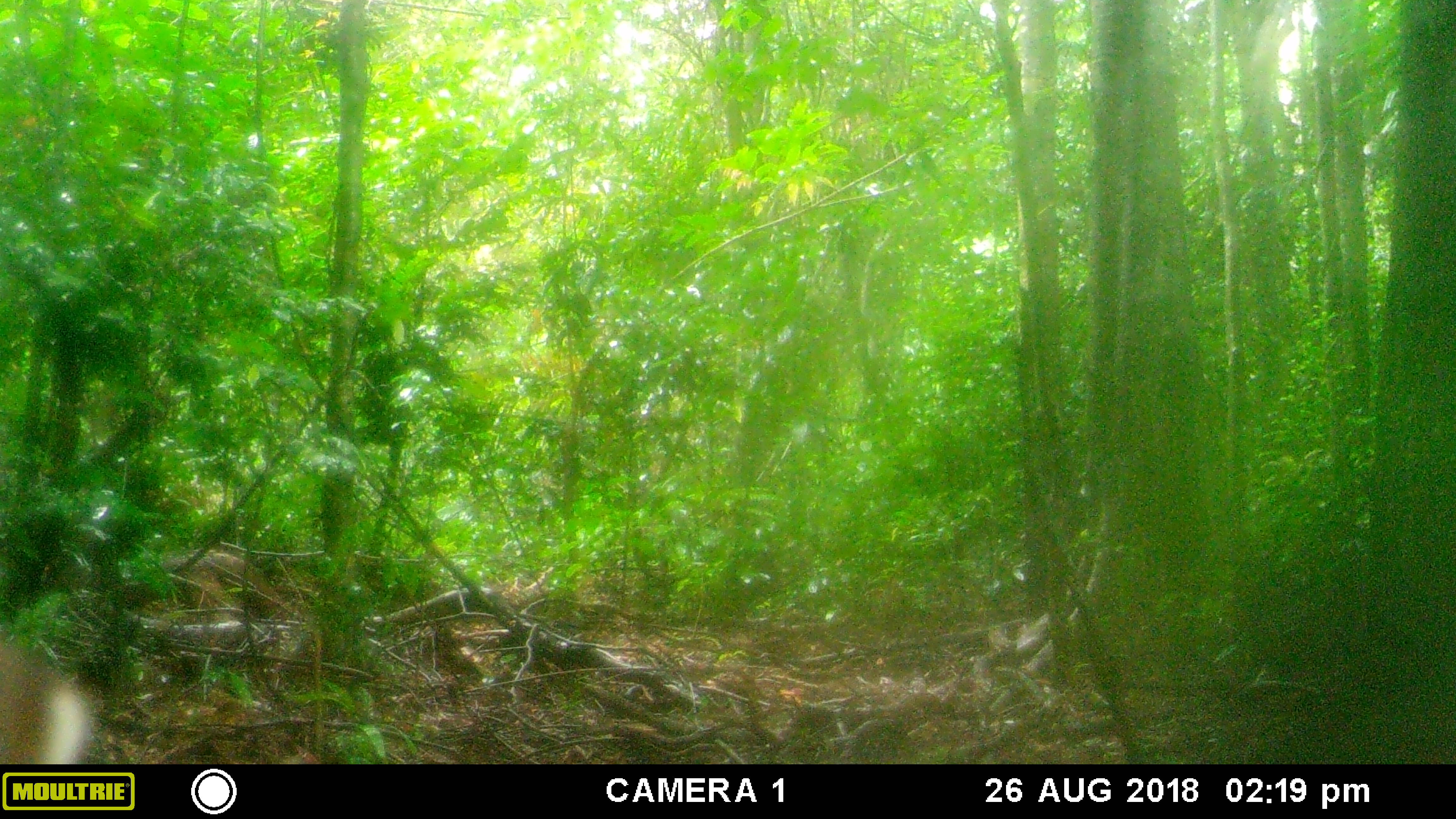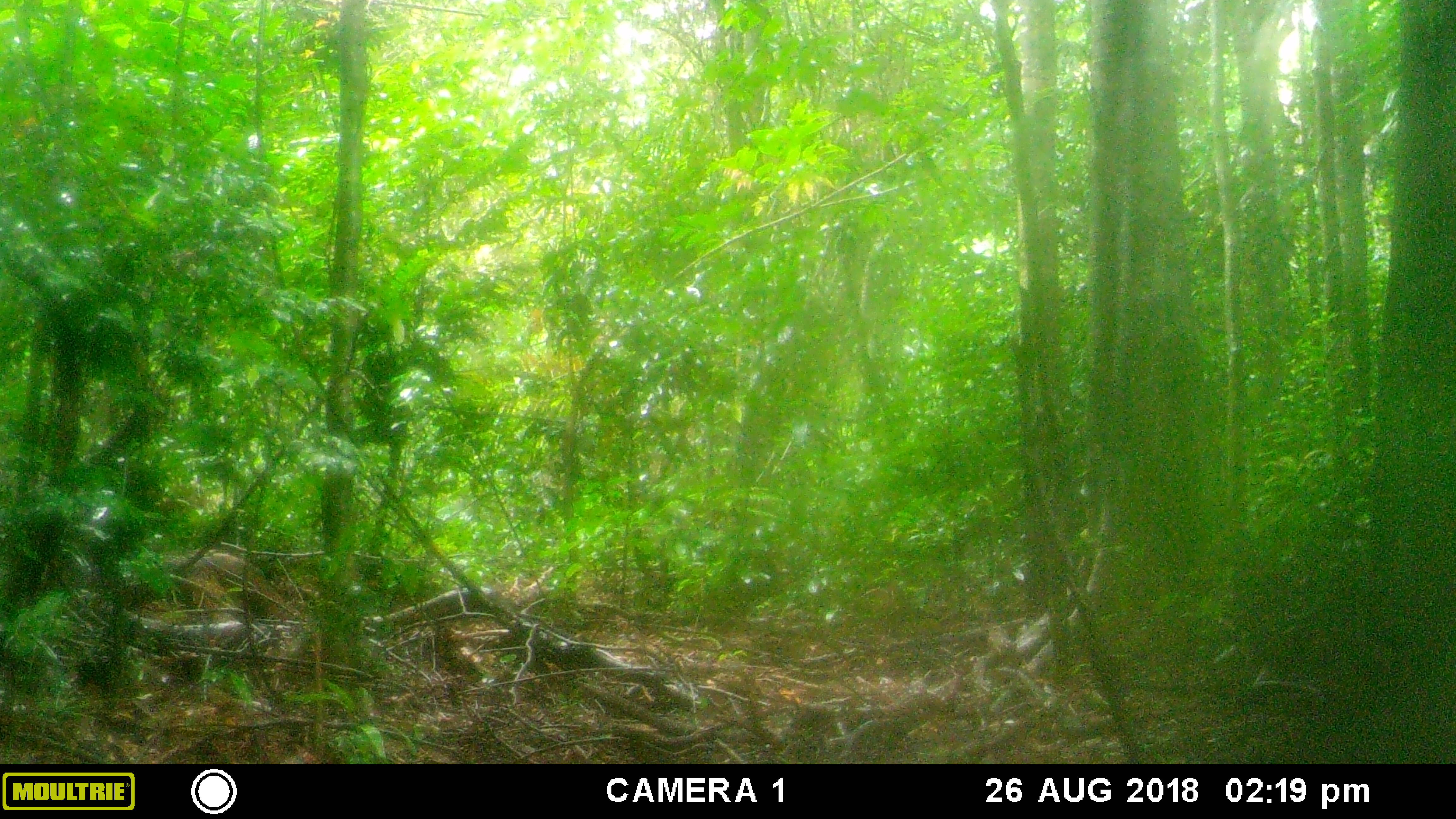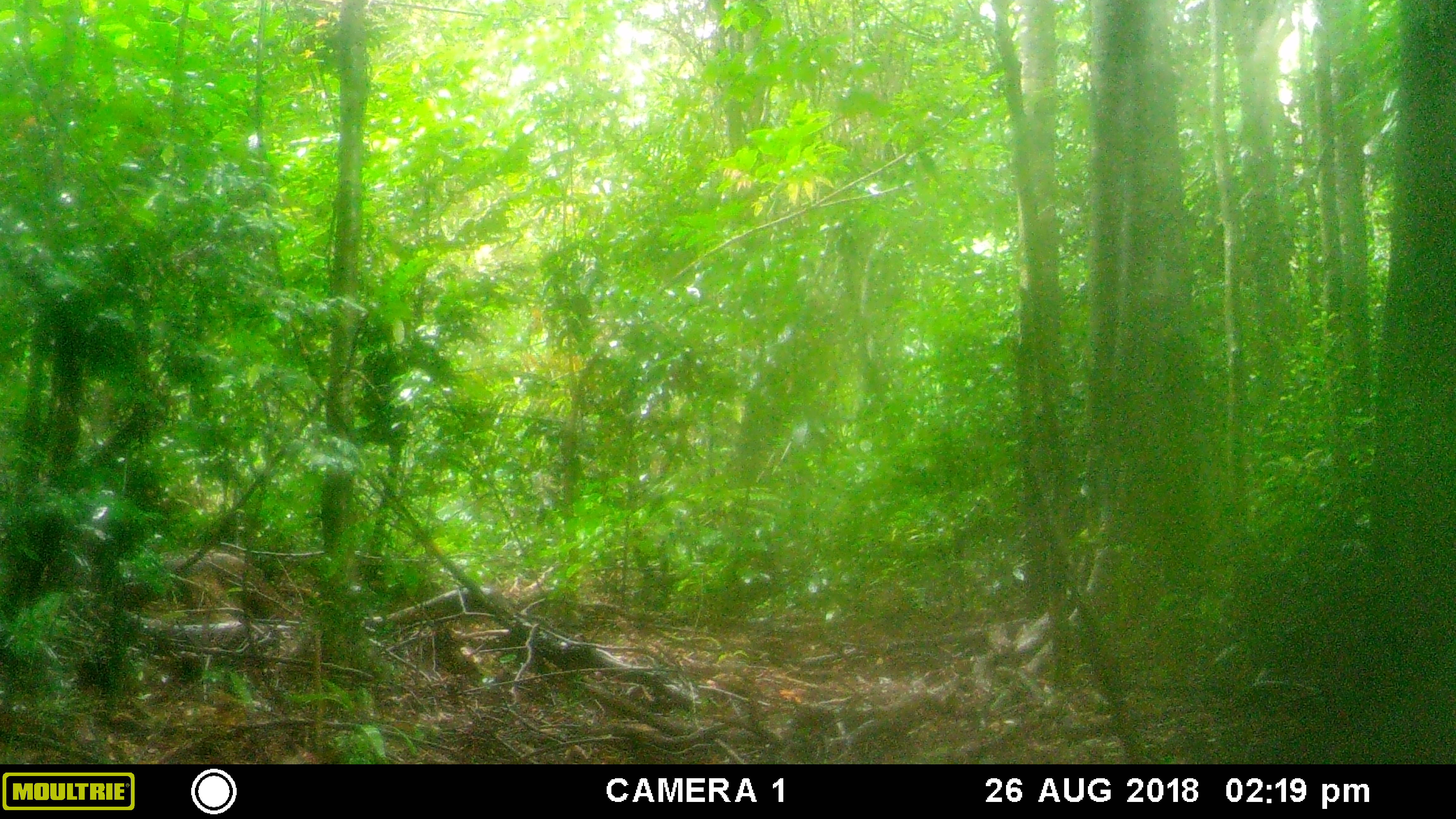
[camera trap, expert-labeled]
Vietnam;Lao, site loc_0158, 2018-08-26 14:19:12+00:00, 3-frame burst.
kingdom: Animalia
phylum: Chordata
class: Mammalia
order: Artiodactyla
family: Cervidae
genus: Muntiacus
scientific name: Muntiacus vuquangensis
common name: large-antlered muntjac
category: large antlered muntjac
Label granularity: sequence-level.